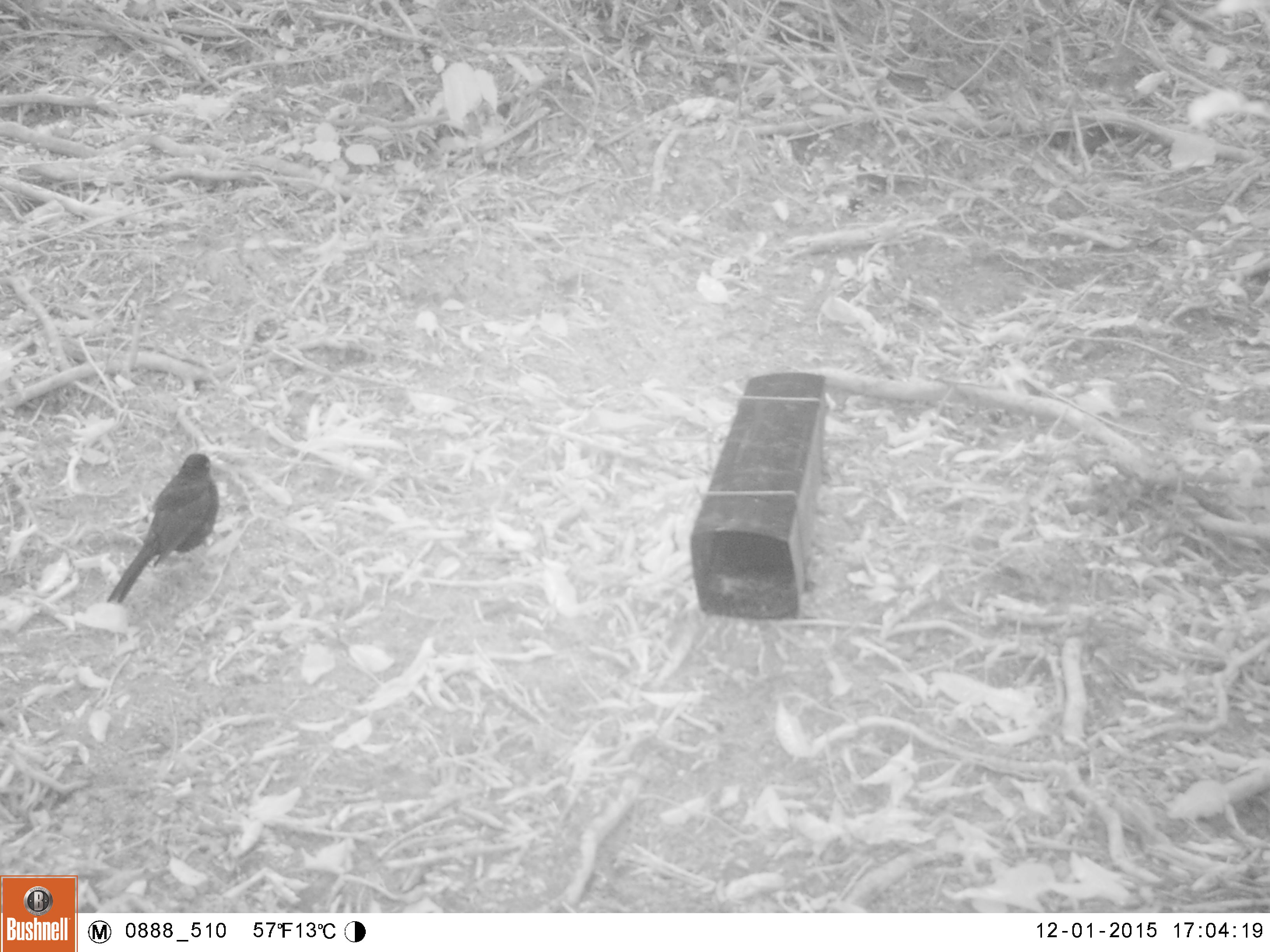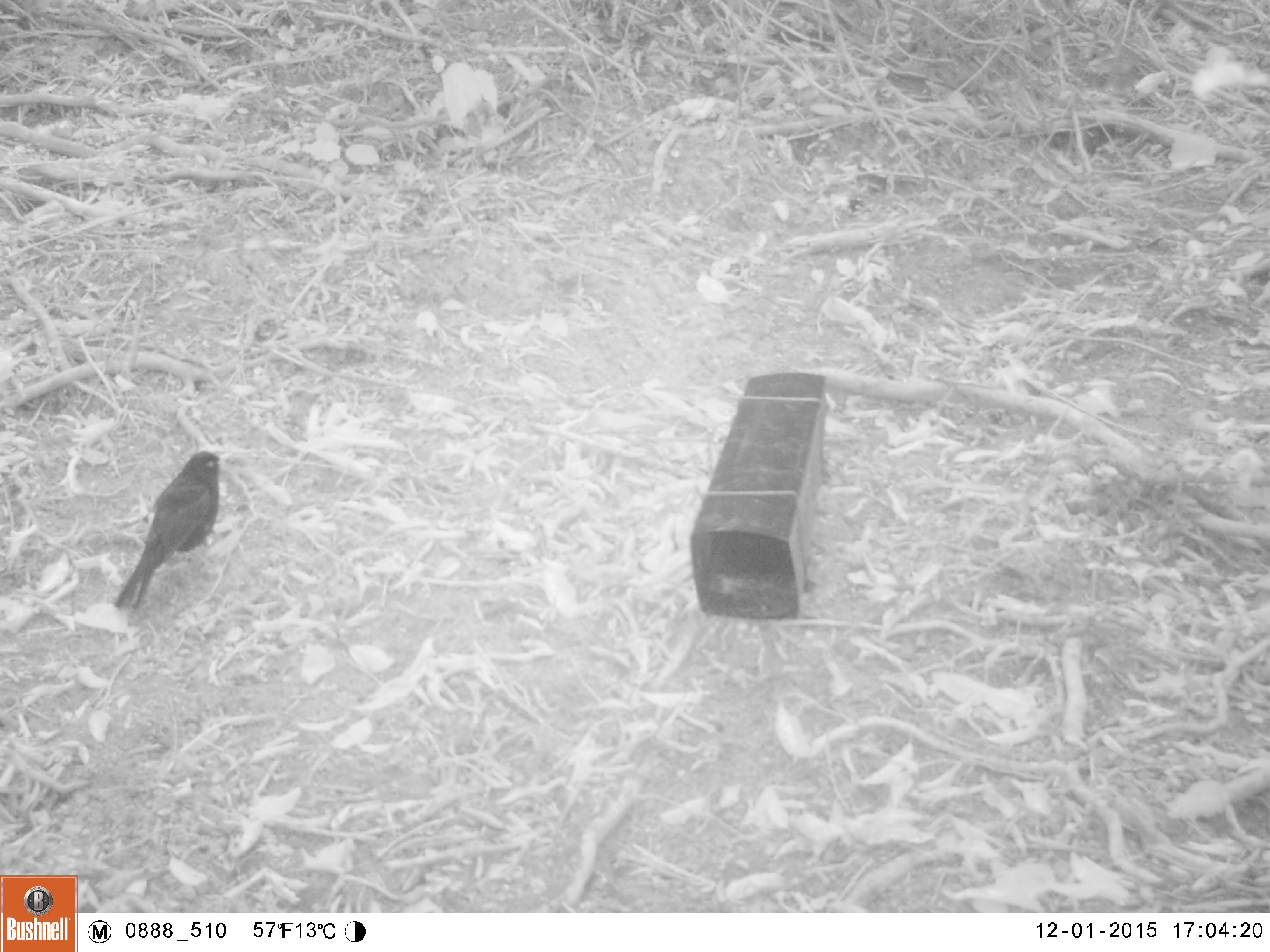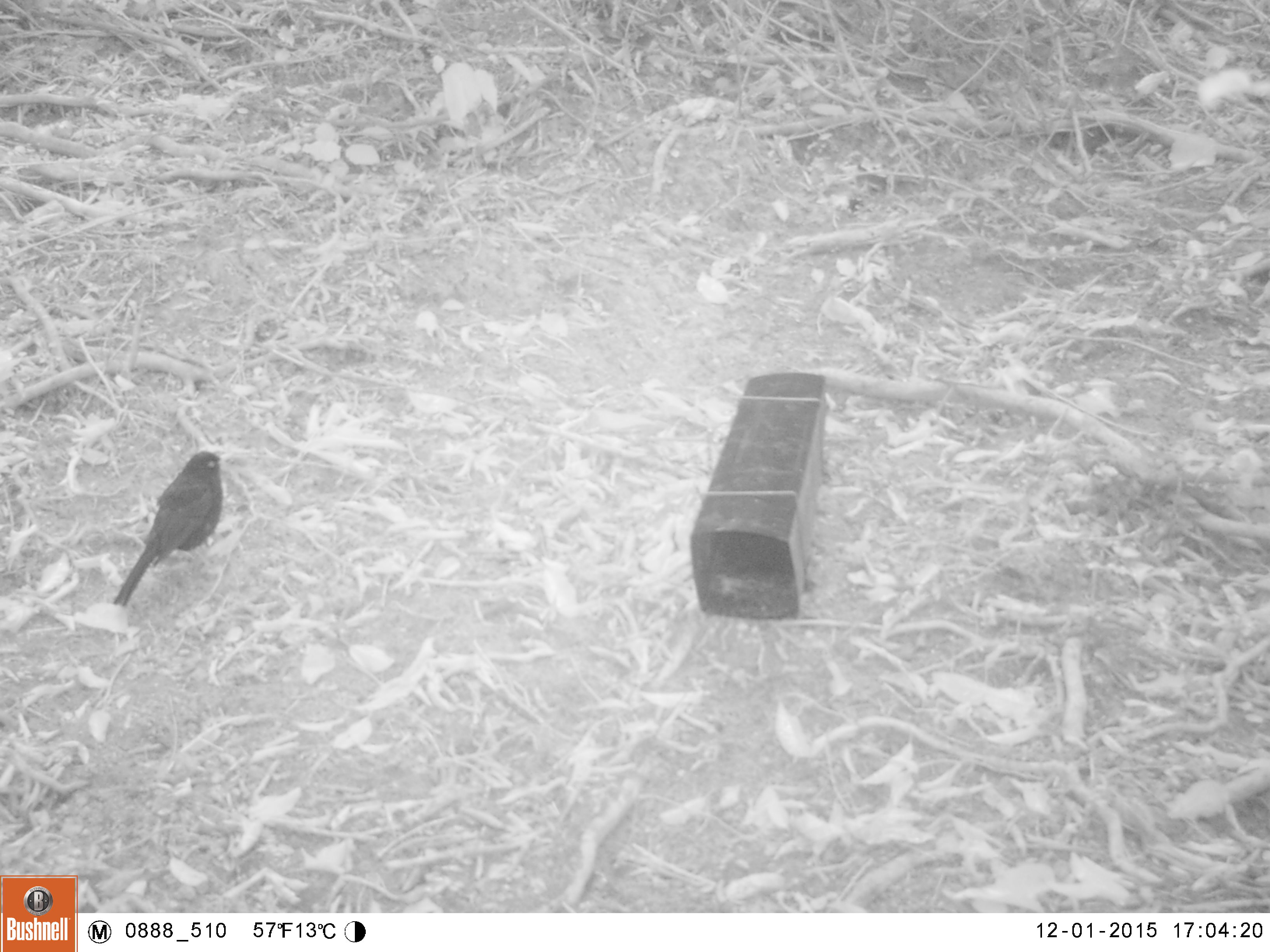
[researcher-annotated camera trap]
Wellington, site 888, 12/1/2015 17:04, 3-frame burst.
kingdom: Animalia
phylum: Chordata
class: Aves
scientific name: Aves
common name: bird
Bird (Aves).